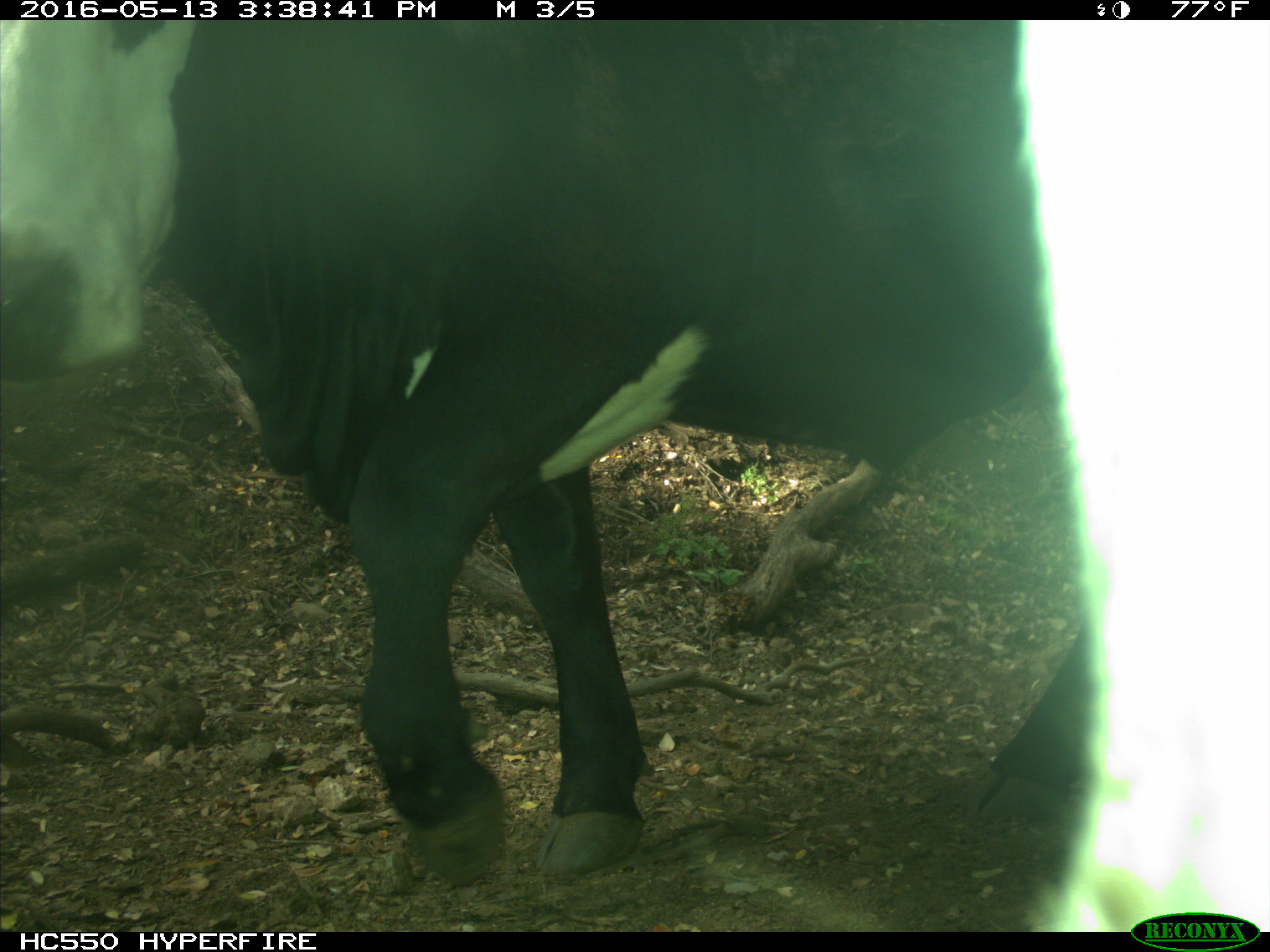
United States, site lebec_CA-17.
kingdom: Animalia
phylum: Chordata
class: Mammalia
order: Artiodactyla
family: Bovidae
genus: Bos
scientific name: Bos taurus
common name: domestic cow